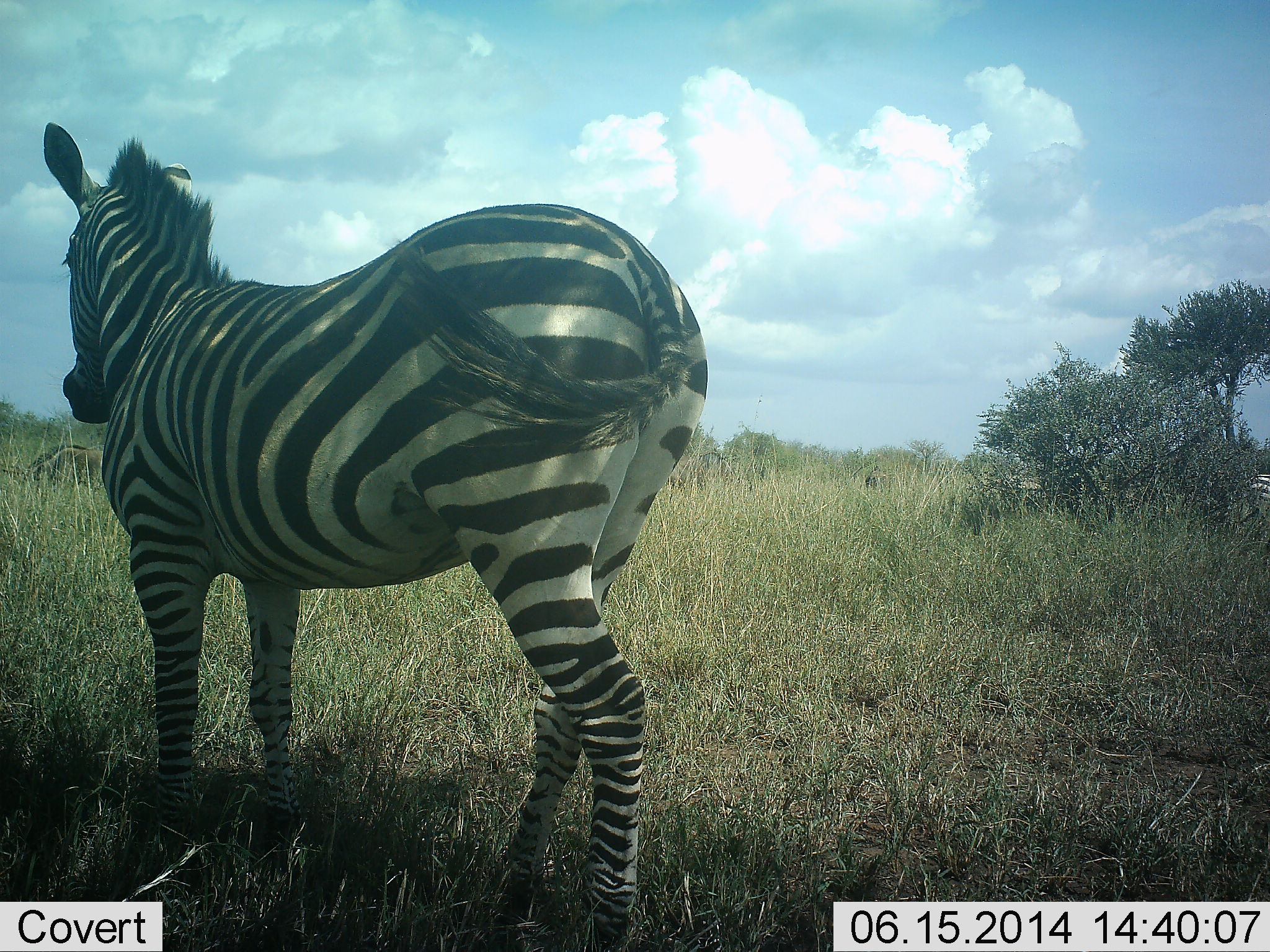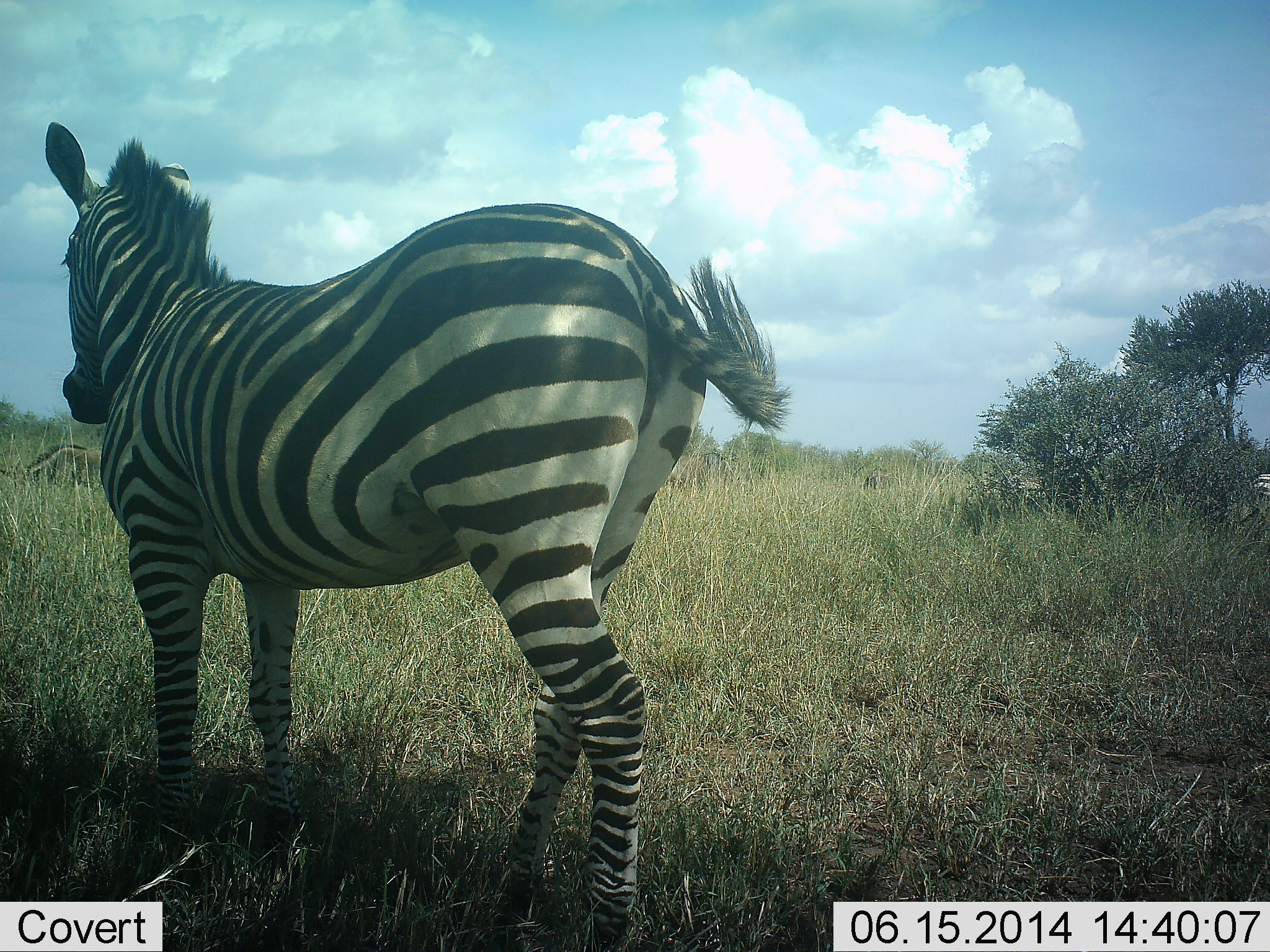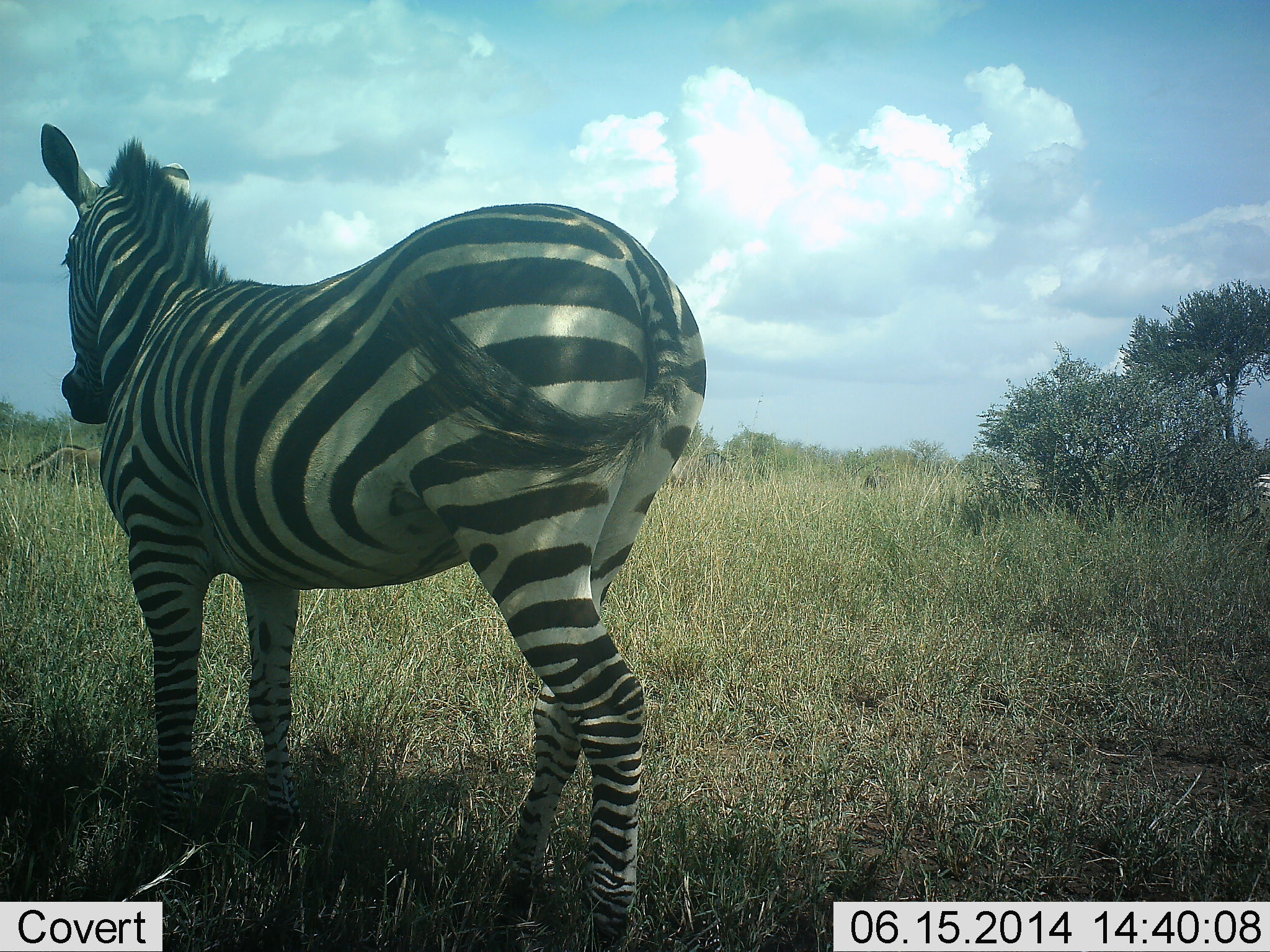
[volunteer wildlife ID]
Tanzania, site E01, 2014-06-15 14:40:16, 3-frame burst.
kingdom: Animalia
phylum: Chordata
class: Mammalia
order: Perissodactyla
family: Equidae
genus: Equus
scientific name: Equus quagga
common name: plains zebra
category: zebra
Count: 1.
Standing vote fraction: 93%.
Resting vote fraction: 0%.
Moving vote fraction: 7%.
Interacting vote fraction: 0%.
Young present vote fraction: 0%.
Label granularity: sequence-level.